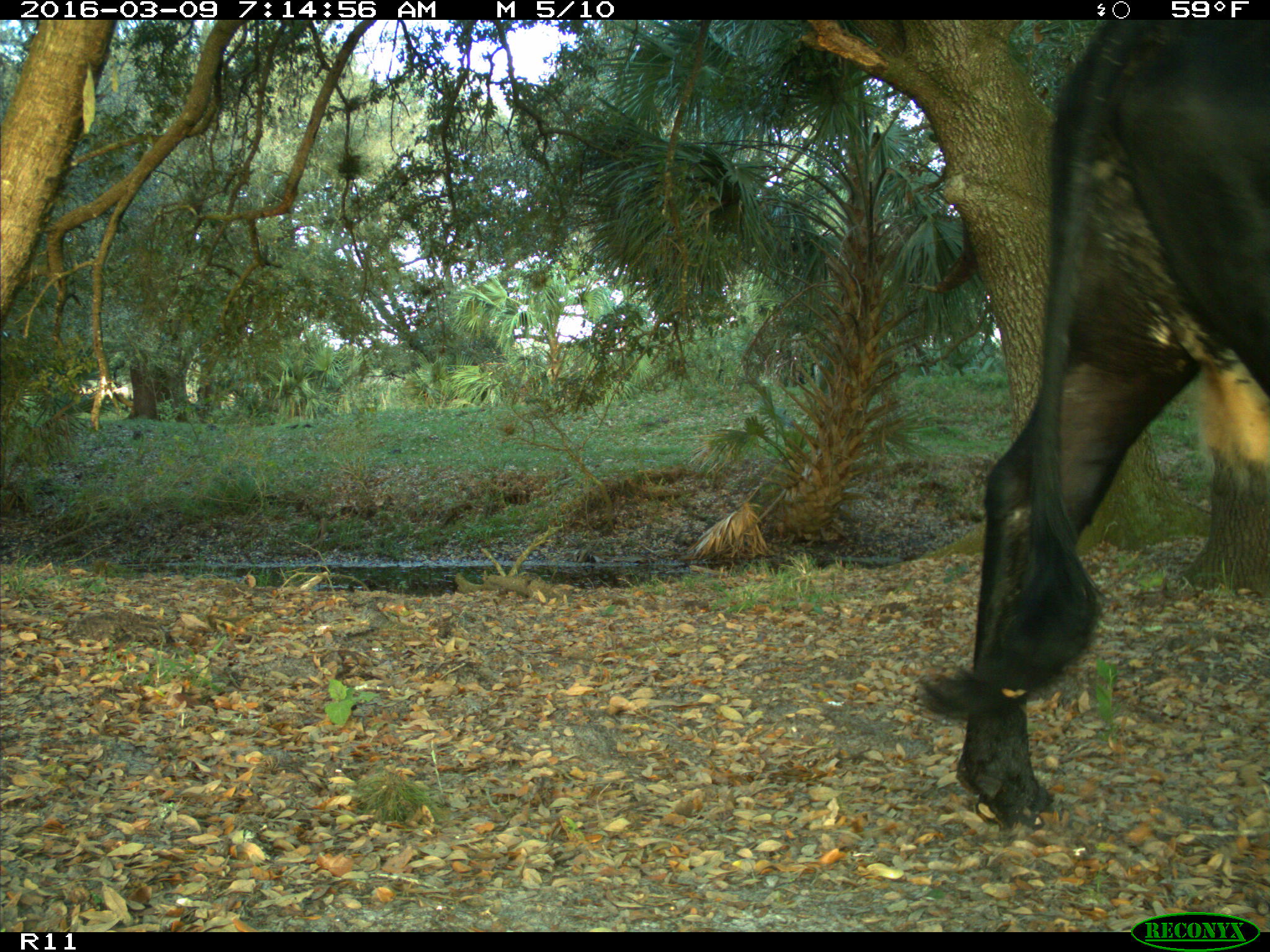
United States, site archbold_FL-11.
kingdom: Animalia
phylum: Chordata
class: Mammalia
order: Artiodactyla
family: Bovidae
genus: Bos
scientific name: Bos taurus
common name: domestic cow